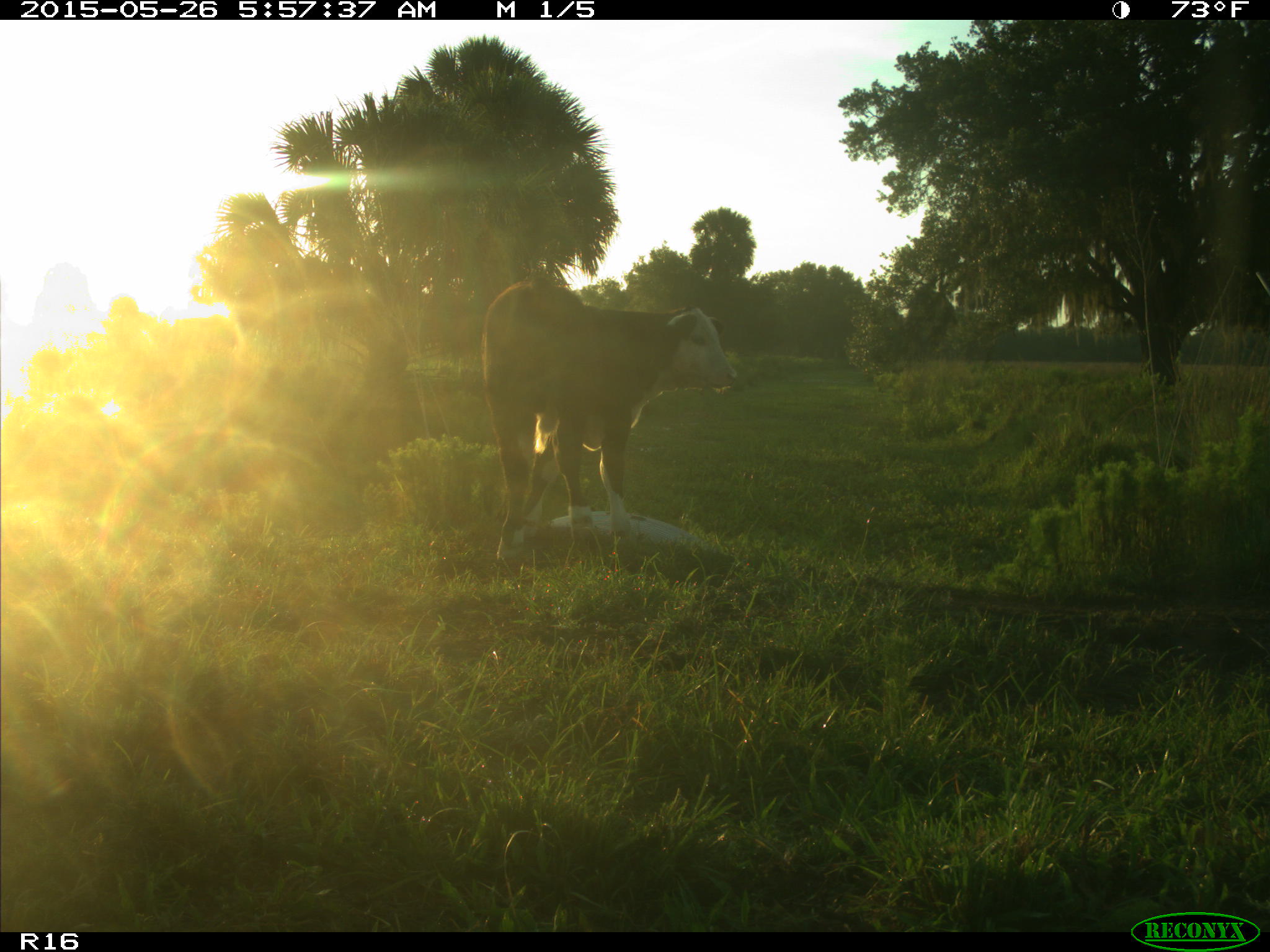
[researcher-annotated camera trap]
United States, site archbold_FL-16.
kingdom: Animalia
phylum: Chordata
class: Mammalia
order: Artiodactyla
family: Bovidae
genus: Bos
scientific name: Bos taurus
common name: domestic cow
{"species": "Bos taurus (domestic cow)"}